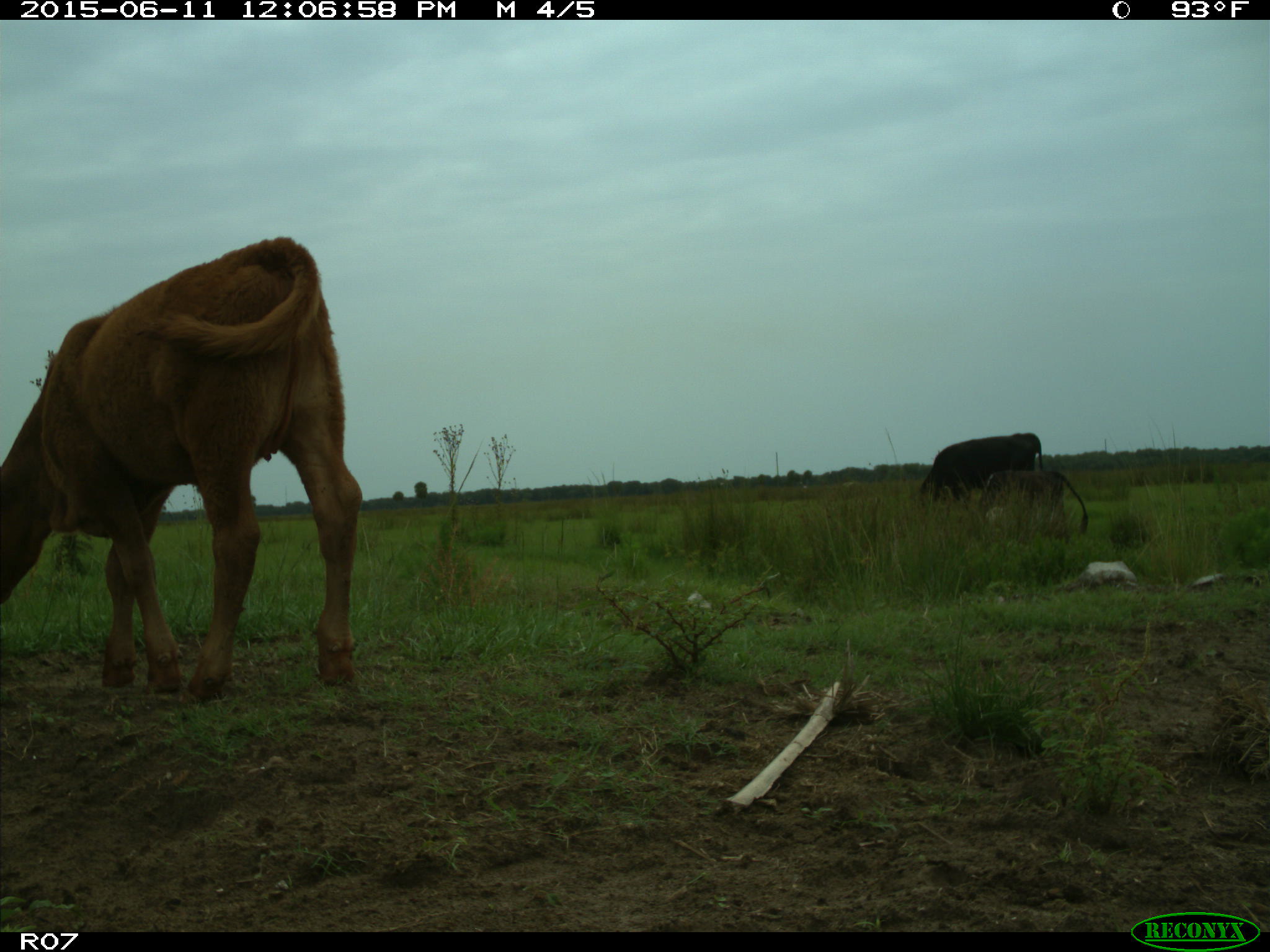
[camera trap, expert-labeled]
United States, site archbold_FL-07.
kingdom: Animalia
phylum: Chordata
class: Mammalia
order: Artiodactyla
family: Bovidae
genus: Bos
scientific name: Bos taurus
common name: domestic cow